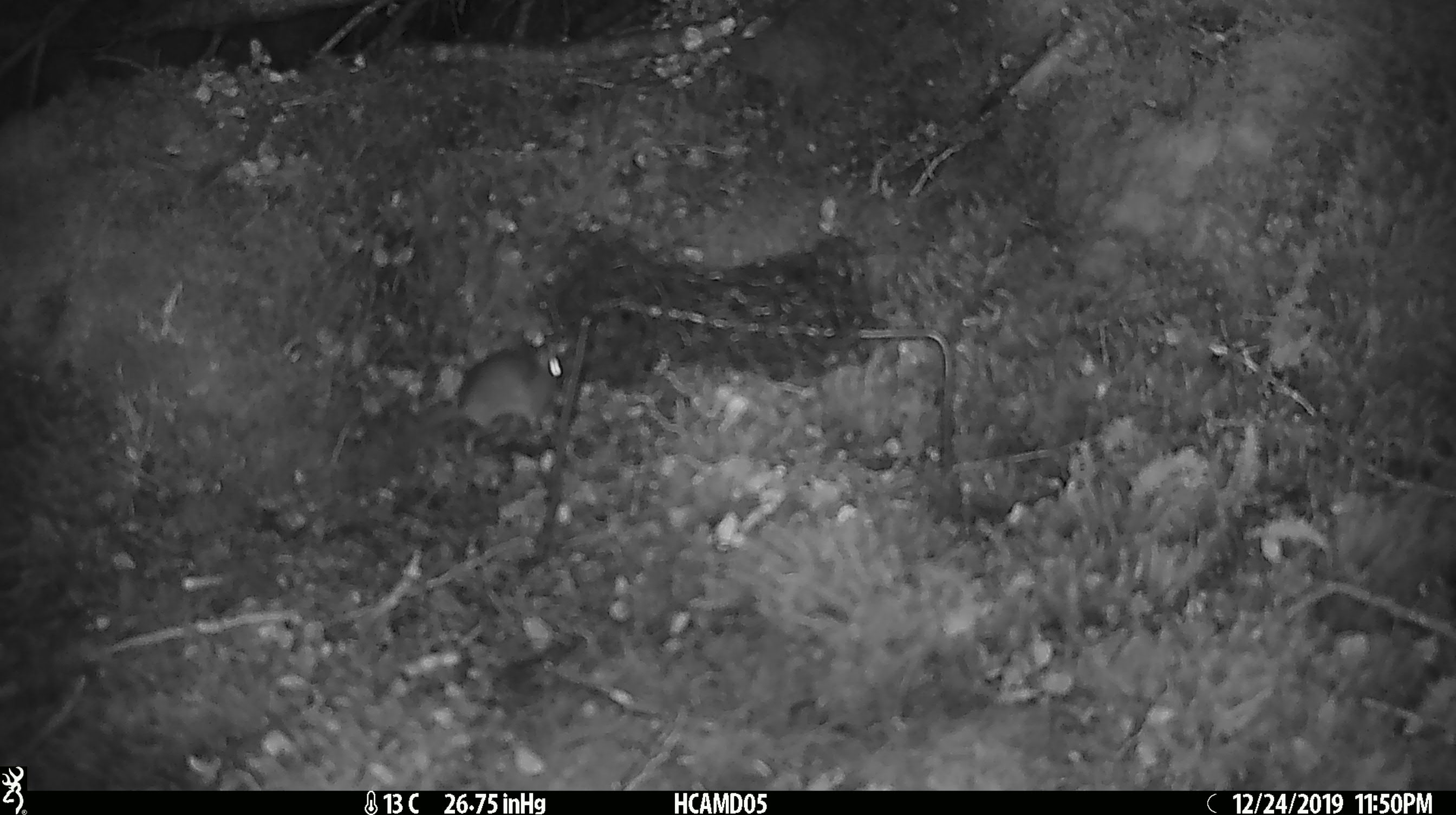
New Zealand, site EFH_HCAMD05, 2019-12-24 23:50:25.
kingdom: Animalia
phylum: Chordata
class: Mammalia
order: Rodentia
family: Muridae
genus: Mus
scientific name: Mus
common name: mouse